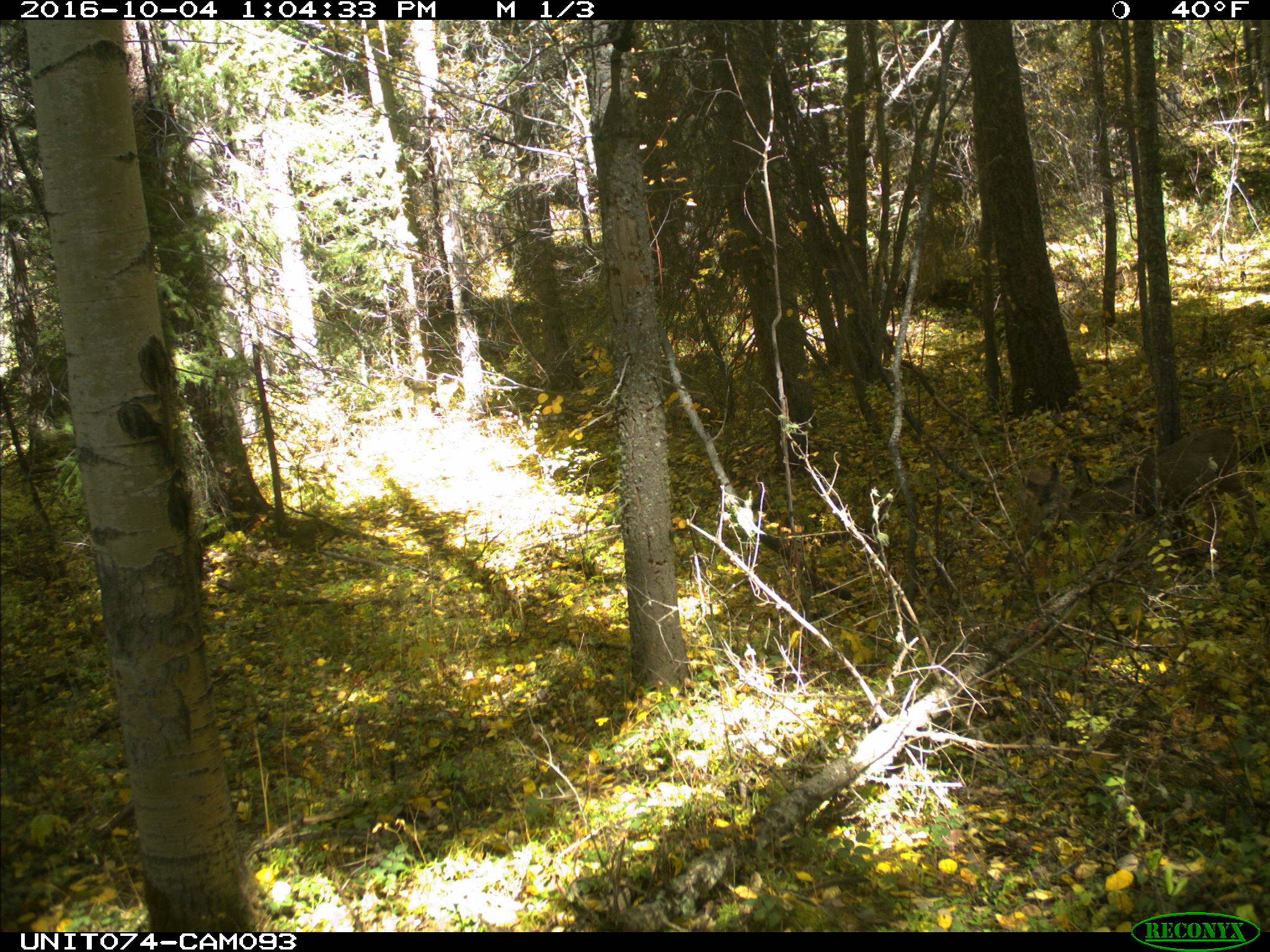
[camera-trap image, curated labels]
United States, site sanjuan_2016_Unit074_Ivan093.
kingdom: Animalia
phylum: Chordata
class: Mammalia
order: Artiodactyla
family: Cervidae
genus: Odocoileus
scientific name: Odocoileus hemionus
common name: mule deer